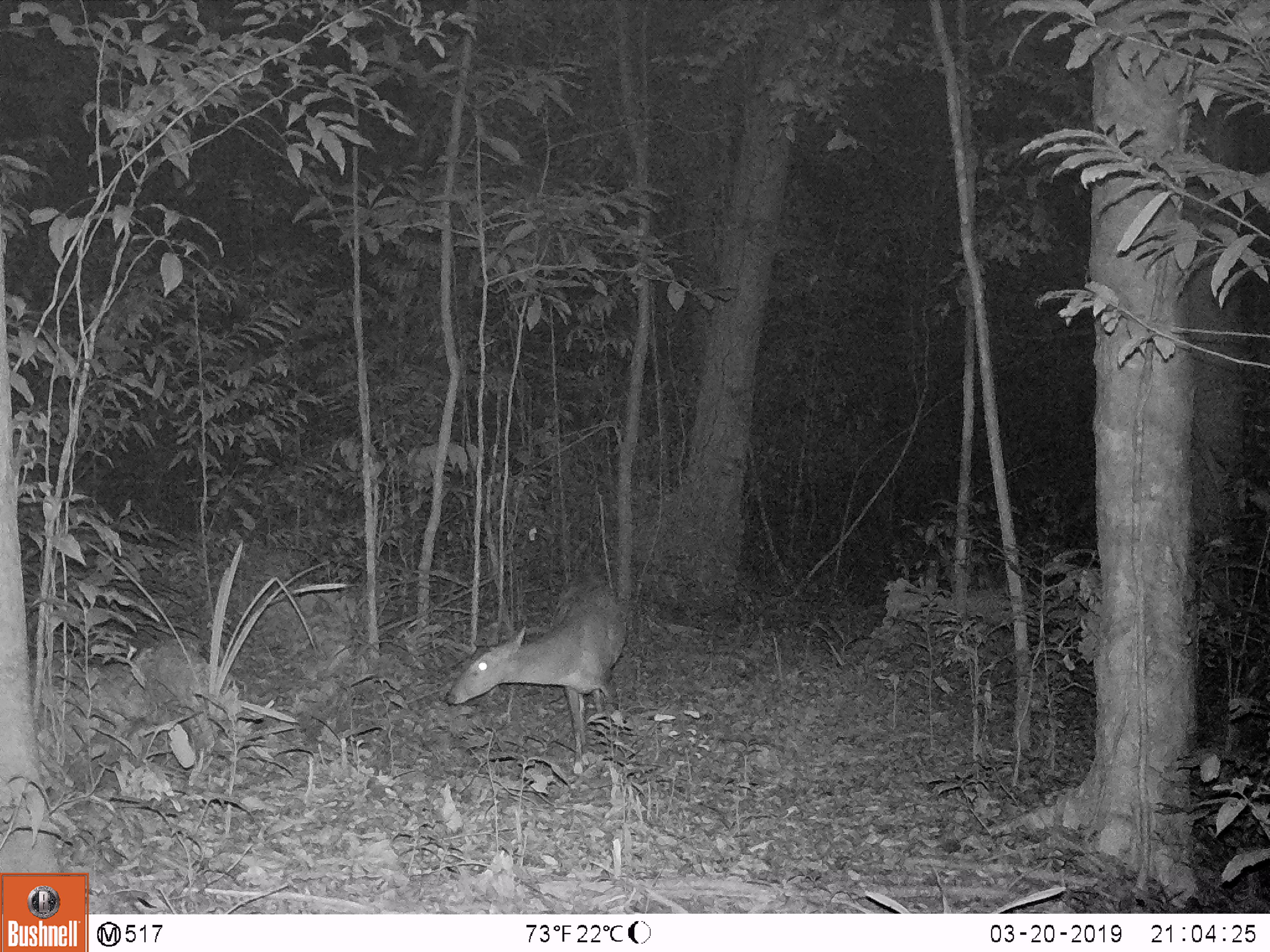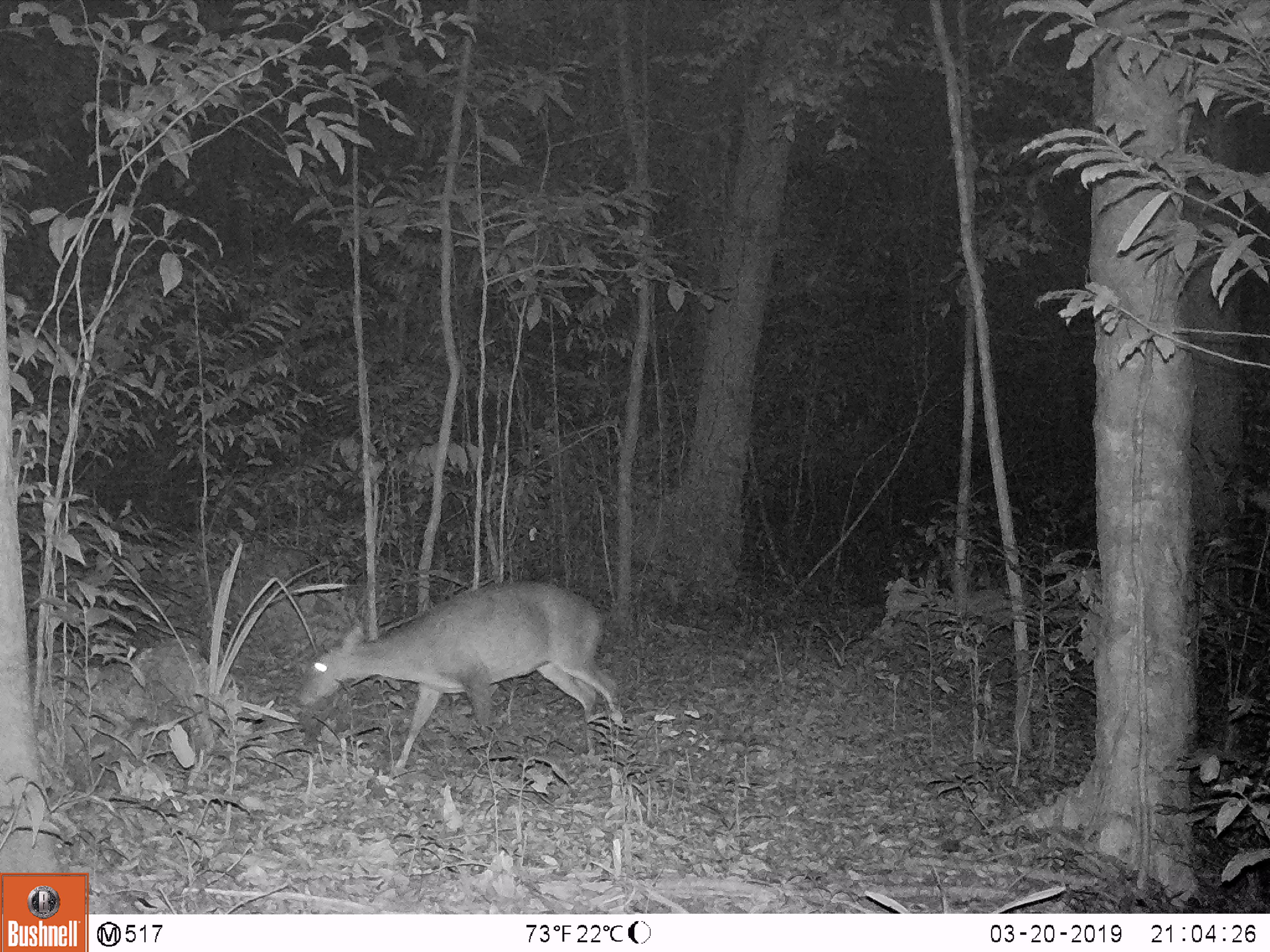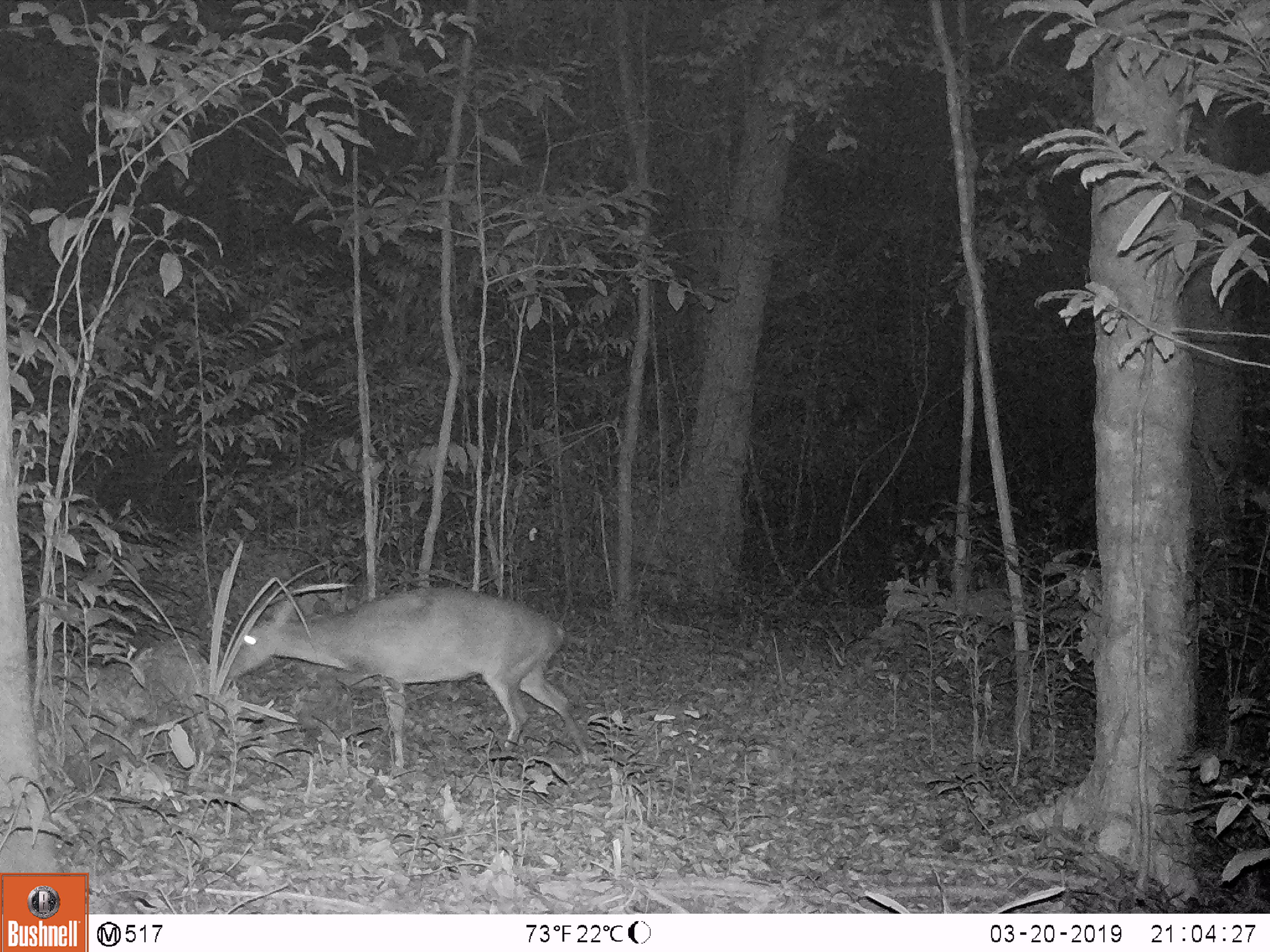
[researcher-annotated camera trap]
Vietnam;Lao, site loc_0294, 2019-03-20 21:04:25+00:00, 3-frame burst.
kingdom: Animalia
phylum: Chordata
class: Mammalia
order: Artiodactyla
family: Cervidae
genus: Muntiacus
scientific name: Muntiacus vuquangensis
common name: large-antlered muntjac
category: large antlered muntjac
Large antlered muntjac (large-antlered muntjac) (Muntiacus vuquangensis). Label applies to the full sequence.